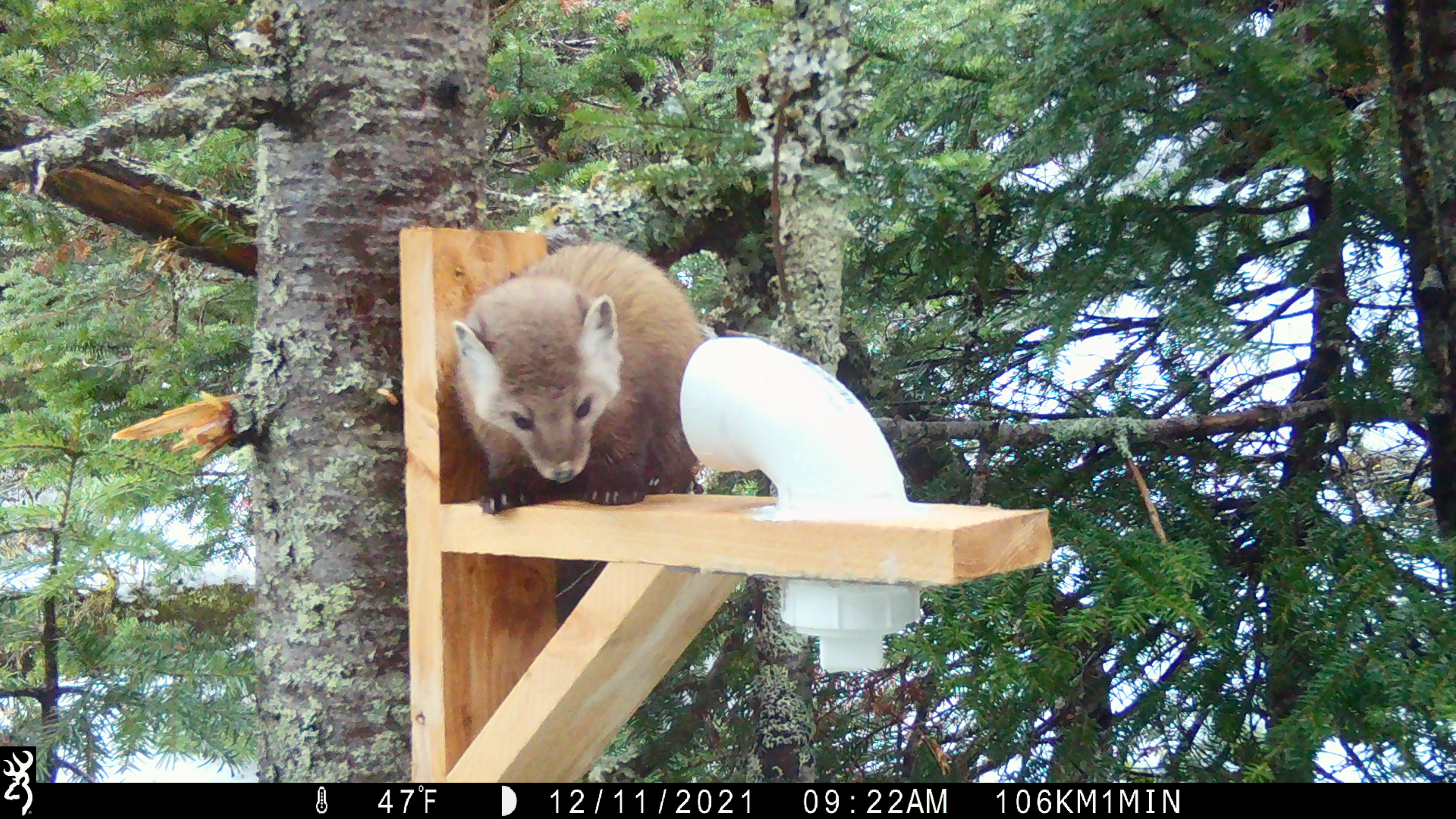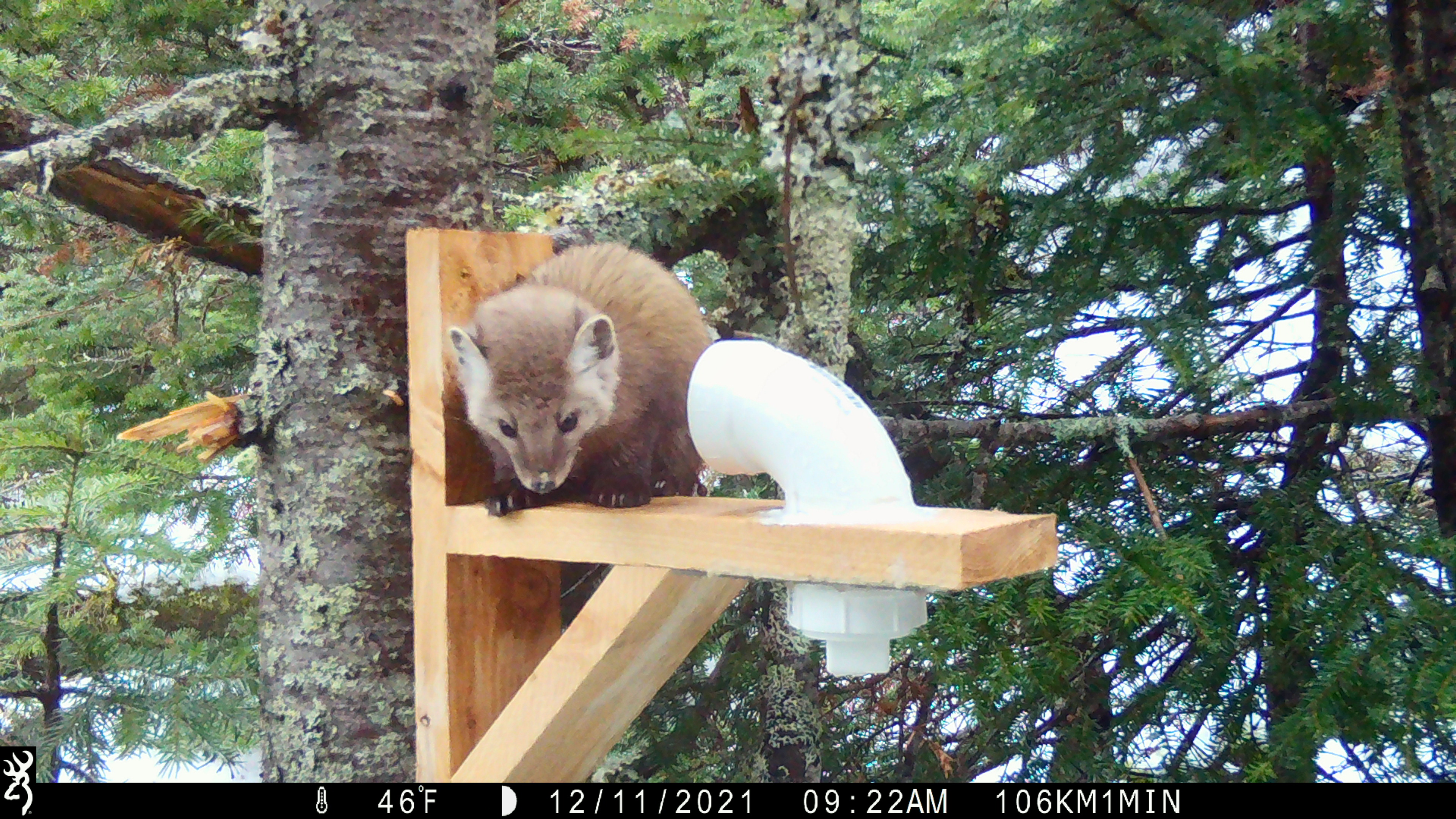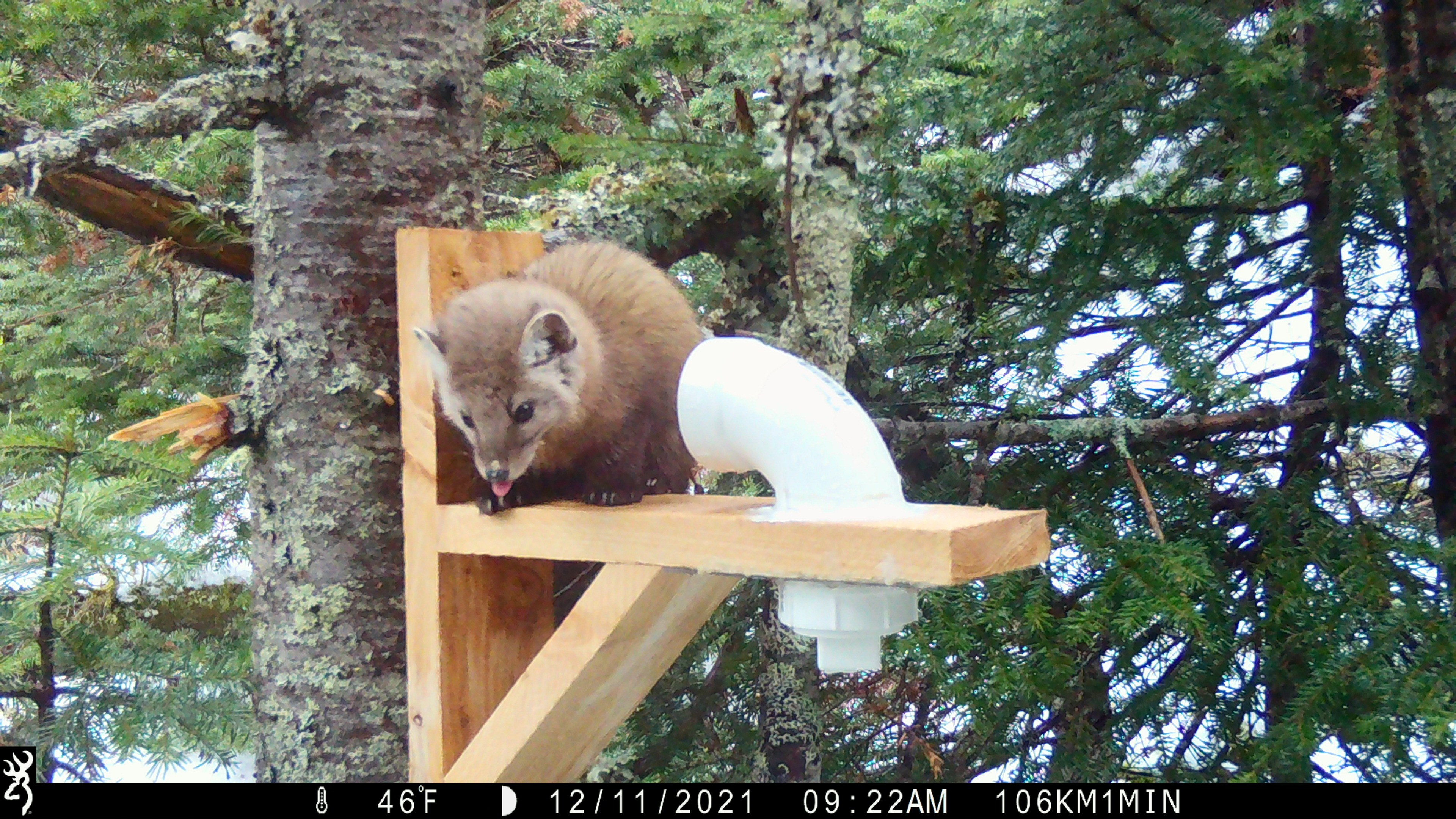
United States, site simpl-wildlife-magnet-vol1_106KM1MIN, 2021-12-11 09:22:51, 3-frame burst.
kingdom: Animalia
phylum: Chordata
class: Mammalia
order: Carnivora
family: Mustelidae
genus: Martes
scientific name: Martes americana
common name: american marten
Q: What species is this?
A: American marten (Martes americana).